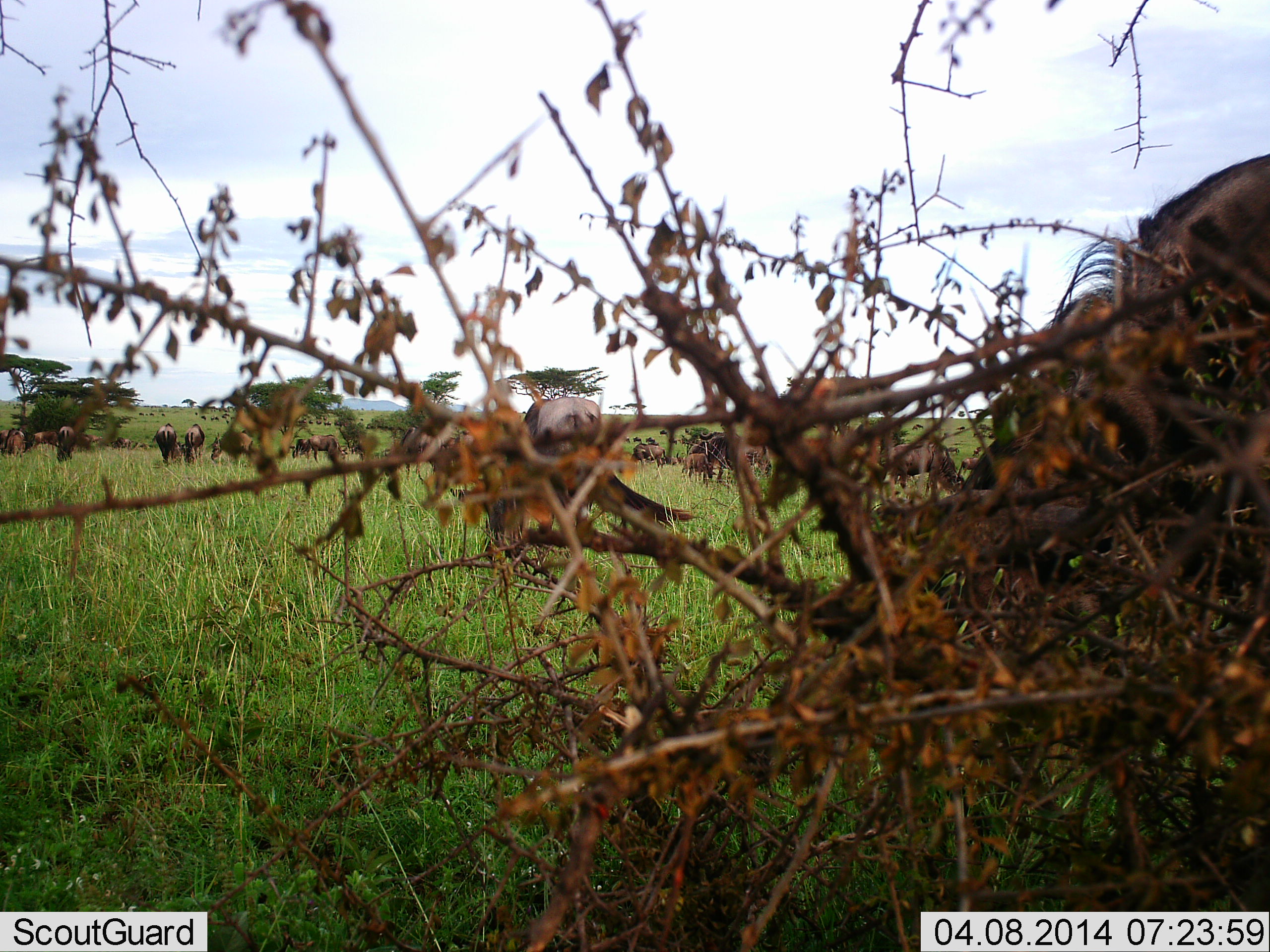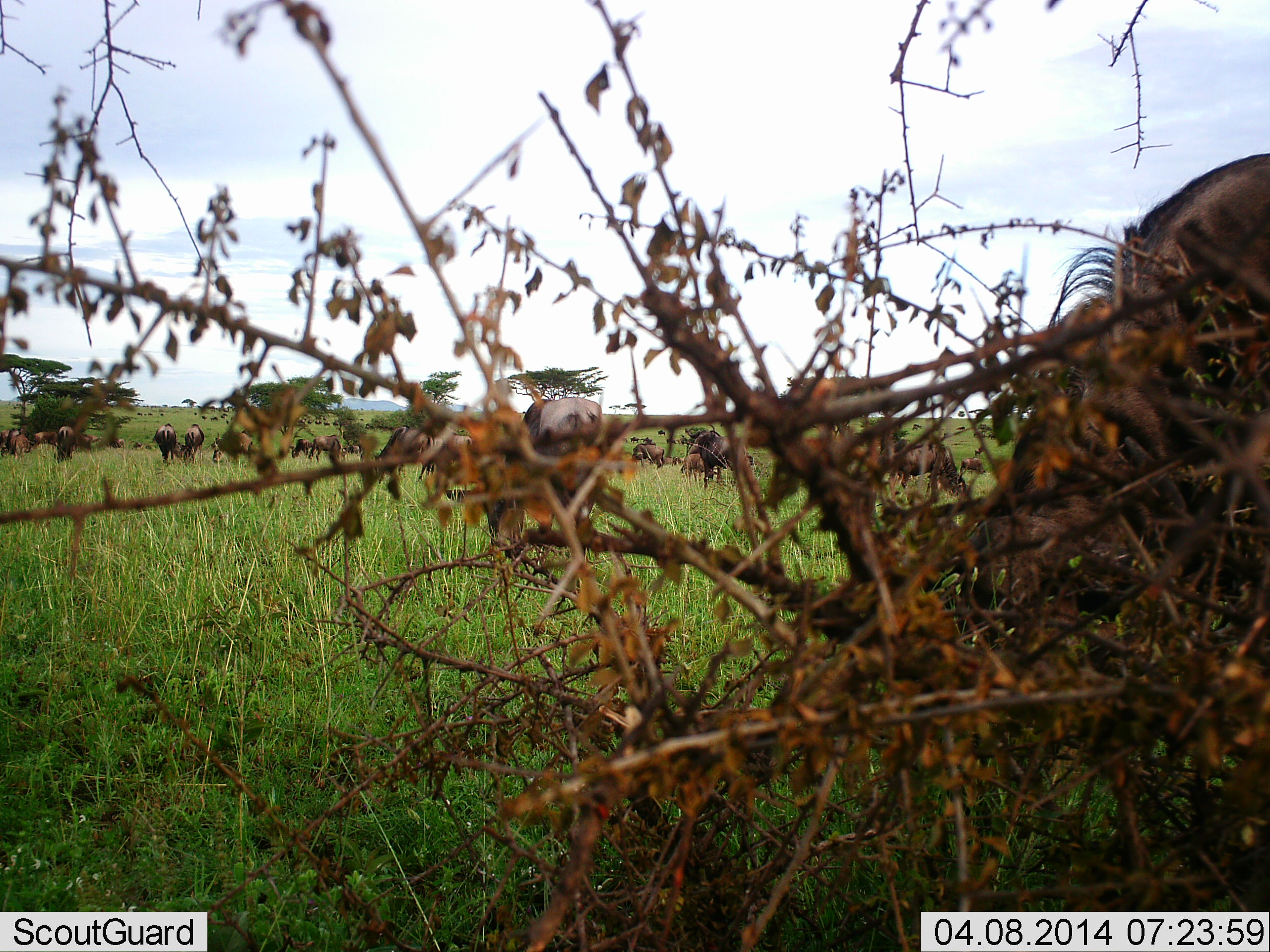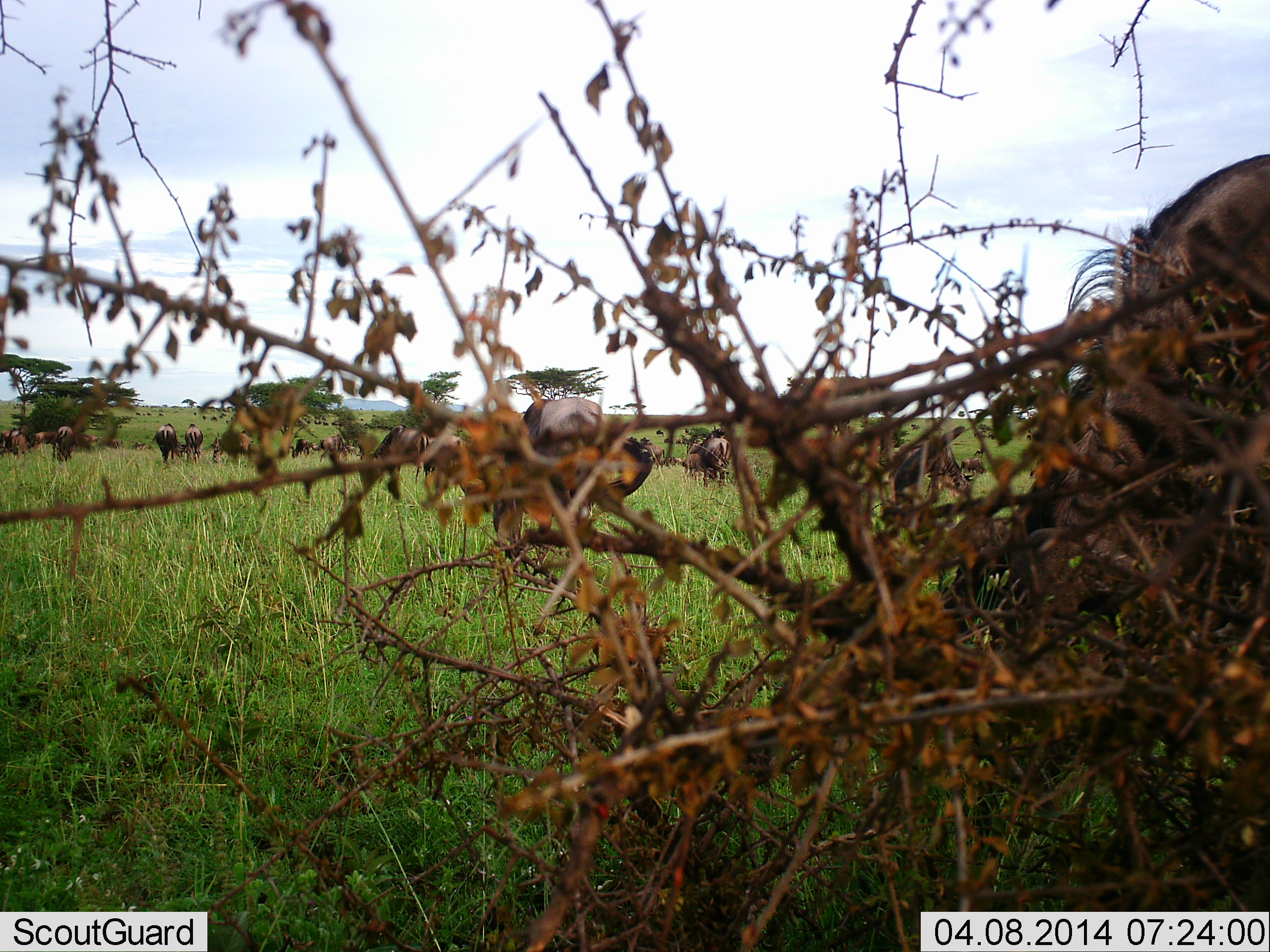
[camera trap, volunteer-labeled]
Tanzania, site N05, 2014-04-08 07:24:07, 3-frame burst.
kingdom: Animalia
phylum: Chordata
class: Mammalia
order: Artiodactyla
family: Bovidae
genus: Connochaetes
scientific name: Connochaetes taurinus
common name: blue wildebeest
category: wildebeest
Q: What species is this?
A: Wildebeest (blue wildebeest) (Connochaetes taurinus).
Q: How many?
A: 11-50.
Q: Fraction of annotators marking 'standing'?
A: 37%.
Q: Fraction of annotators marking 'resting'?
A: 4%.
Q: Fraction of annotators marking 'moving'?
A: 41%.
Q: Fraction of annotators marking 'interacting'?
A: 0%.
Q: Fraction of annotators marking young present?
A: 4%.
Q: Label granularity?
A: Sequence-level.